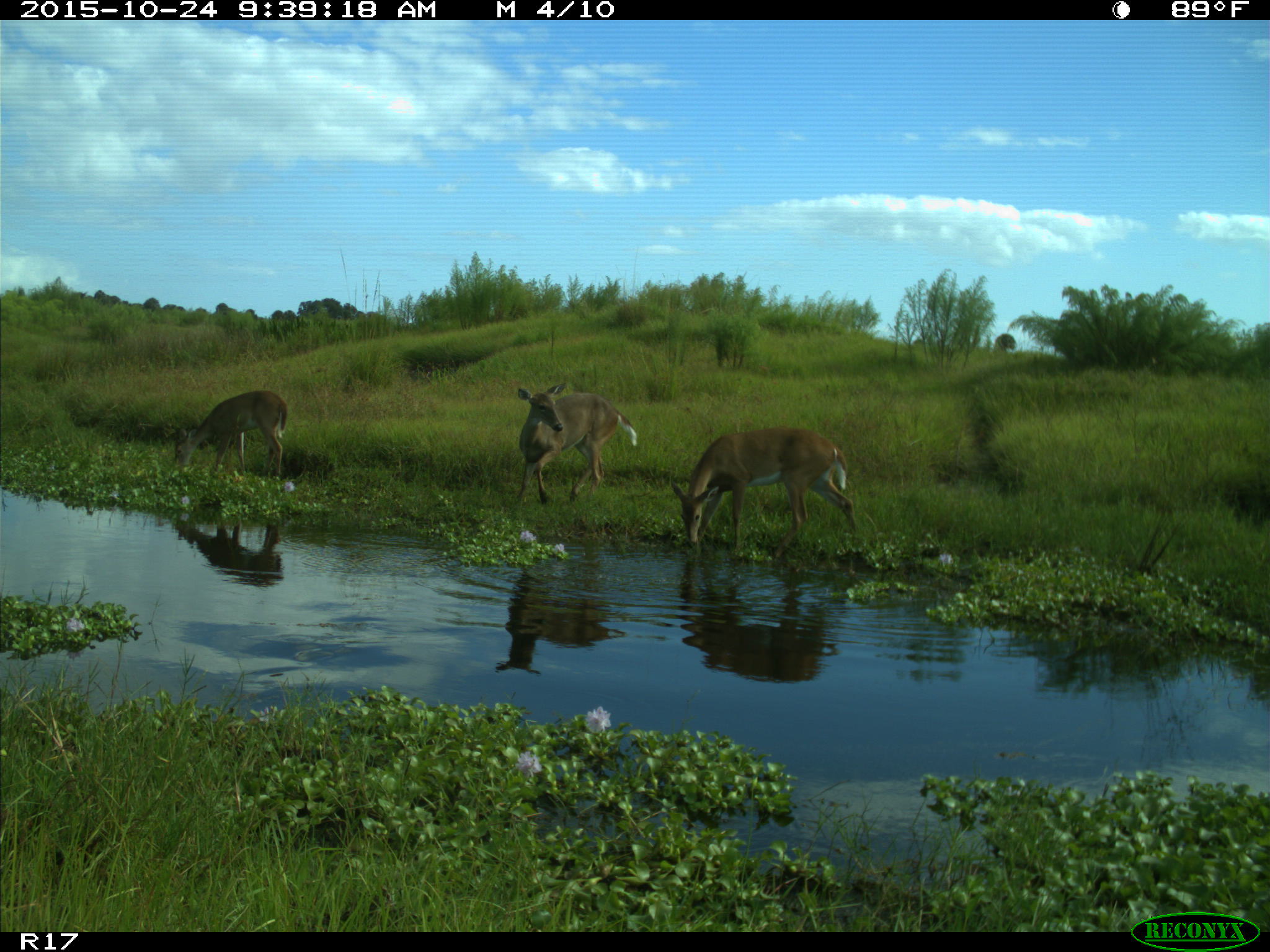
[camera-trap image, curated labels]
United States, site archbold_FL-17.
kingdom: Animalia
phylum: Chordata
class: Mammalia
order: Artiodactyla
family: Cervidae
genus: Odocoileus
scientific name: Odocoileus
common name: deer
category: unidentified deer